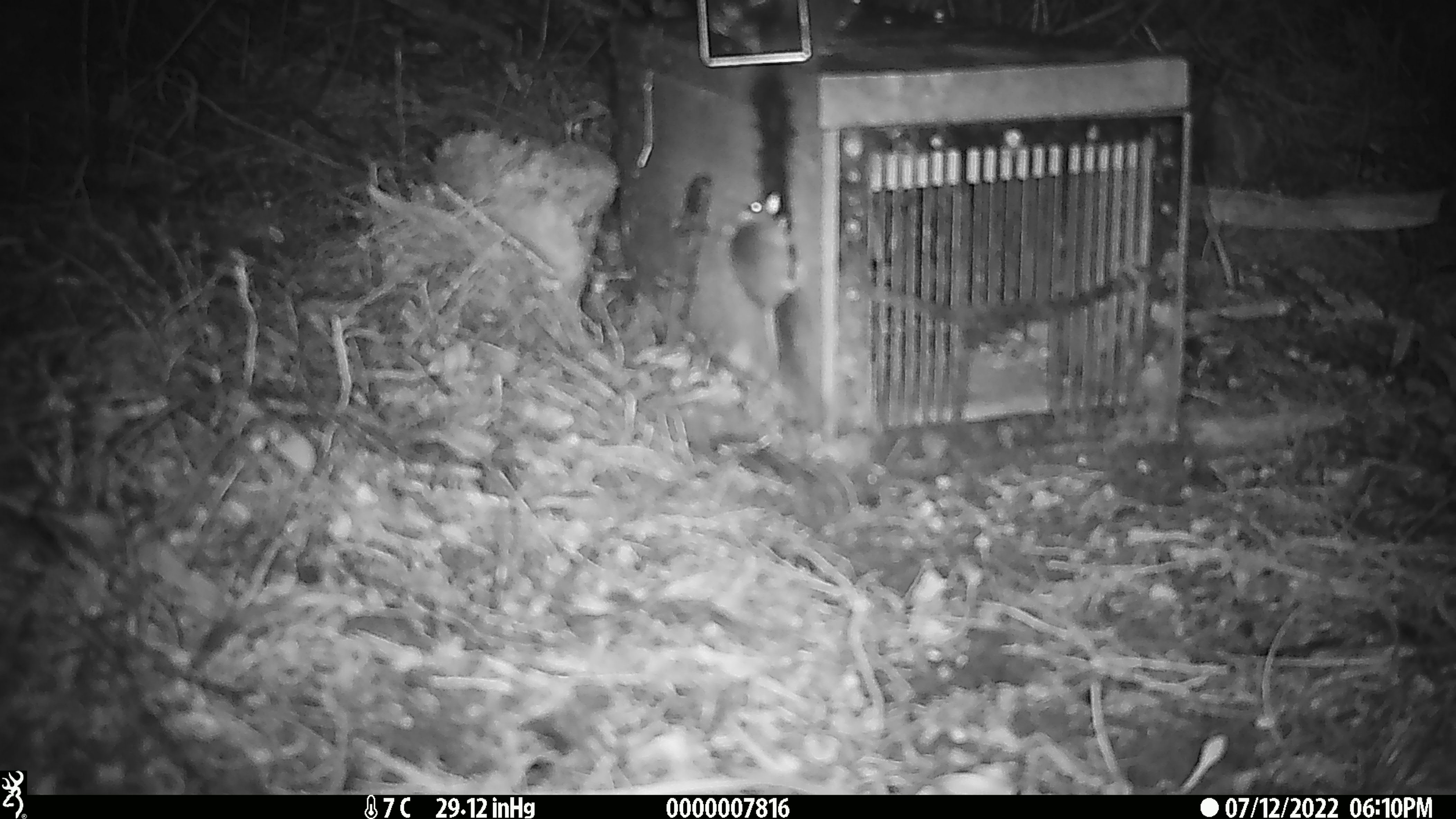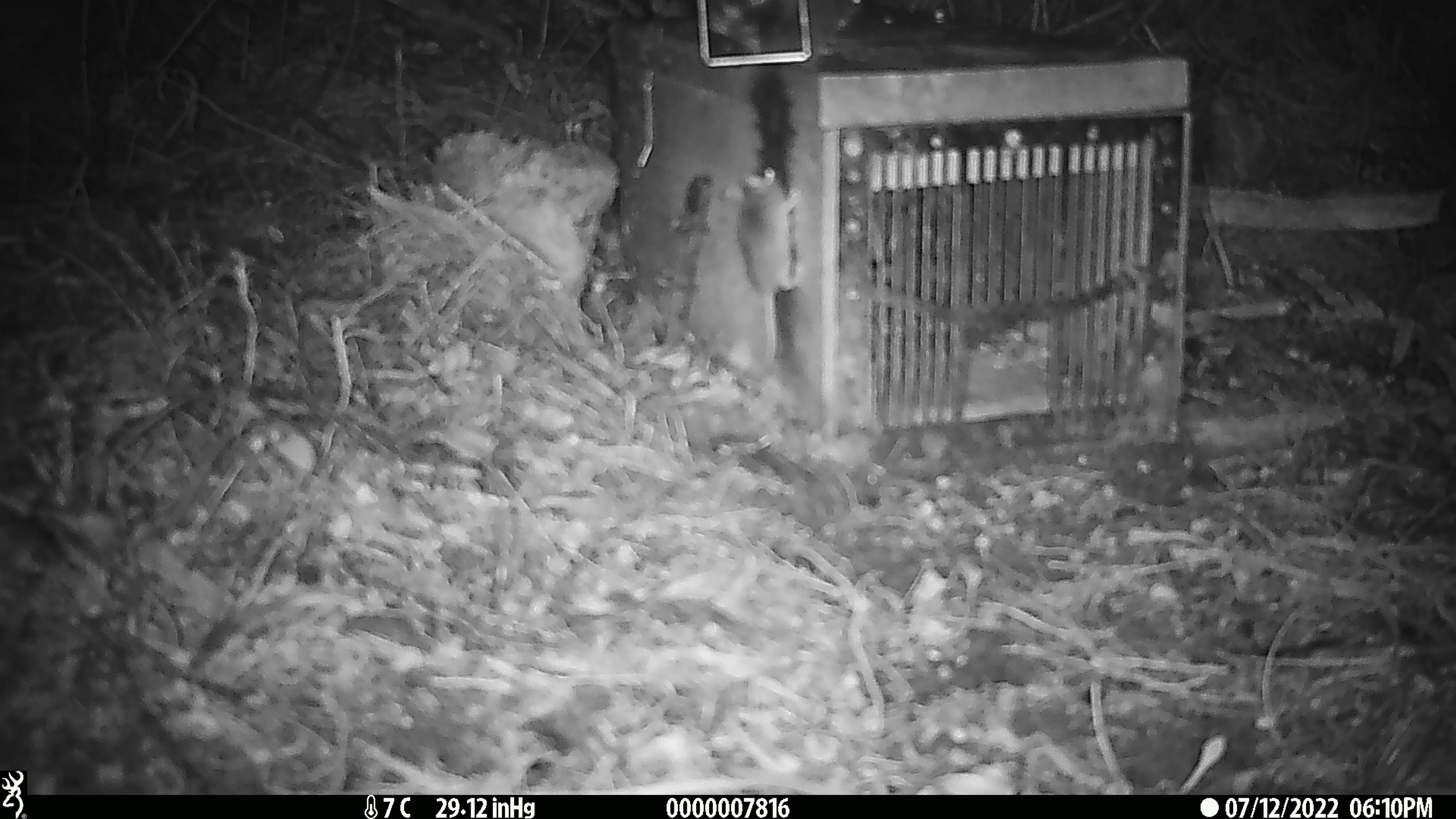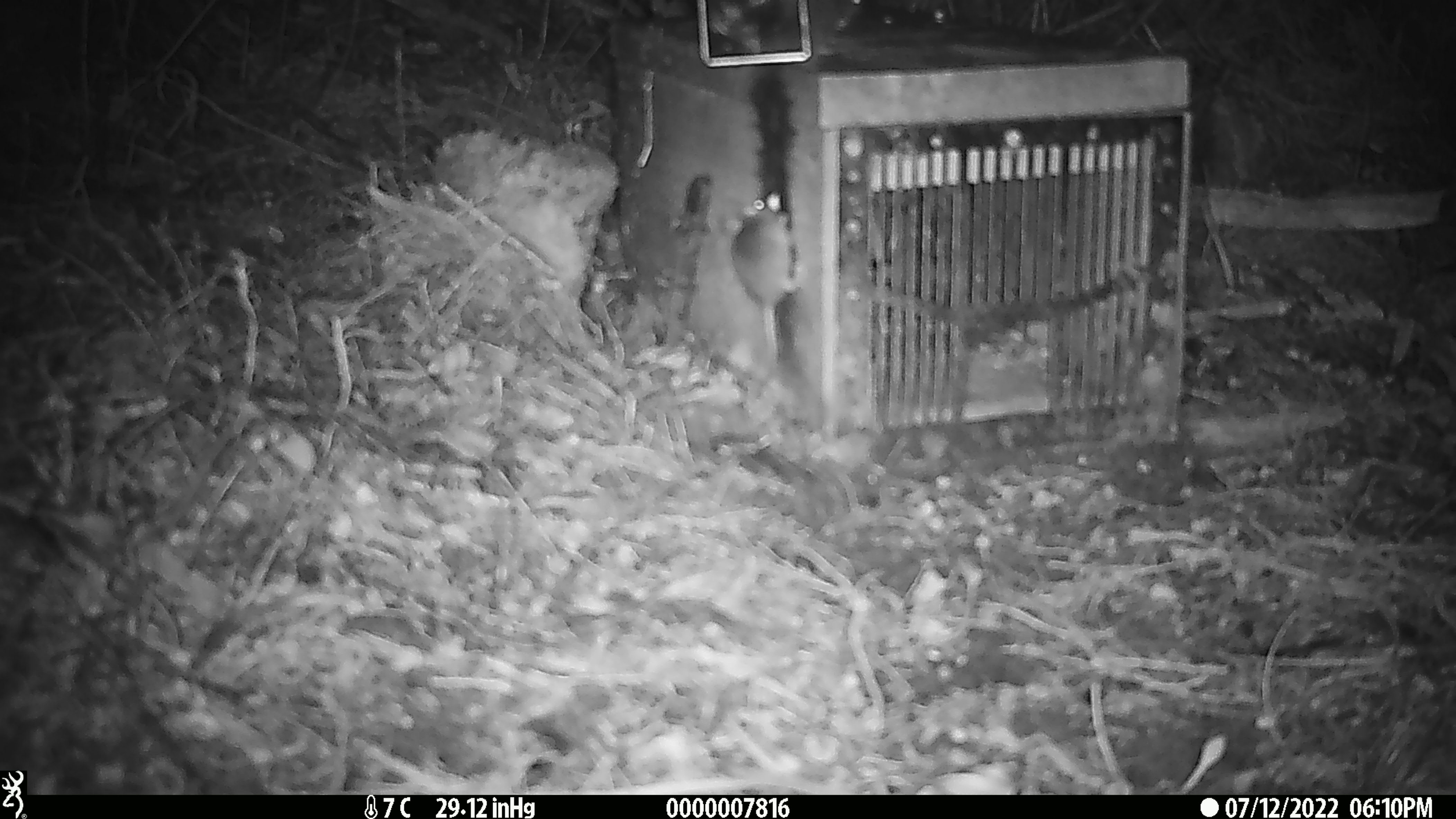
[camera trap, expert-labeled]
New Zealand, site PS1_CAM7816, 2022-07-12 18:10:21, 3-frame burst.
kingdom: Animalia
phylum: Chordata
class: Mammalia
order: Rodentia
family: Muridae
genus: Mus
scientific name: Mus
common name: mouse